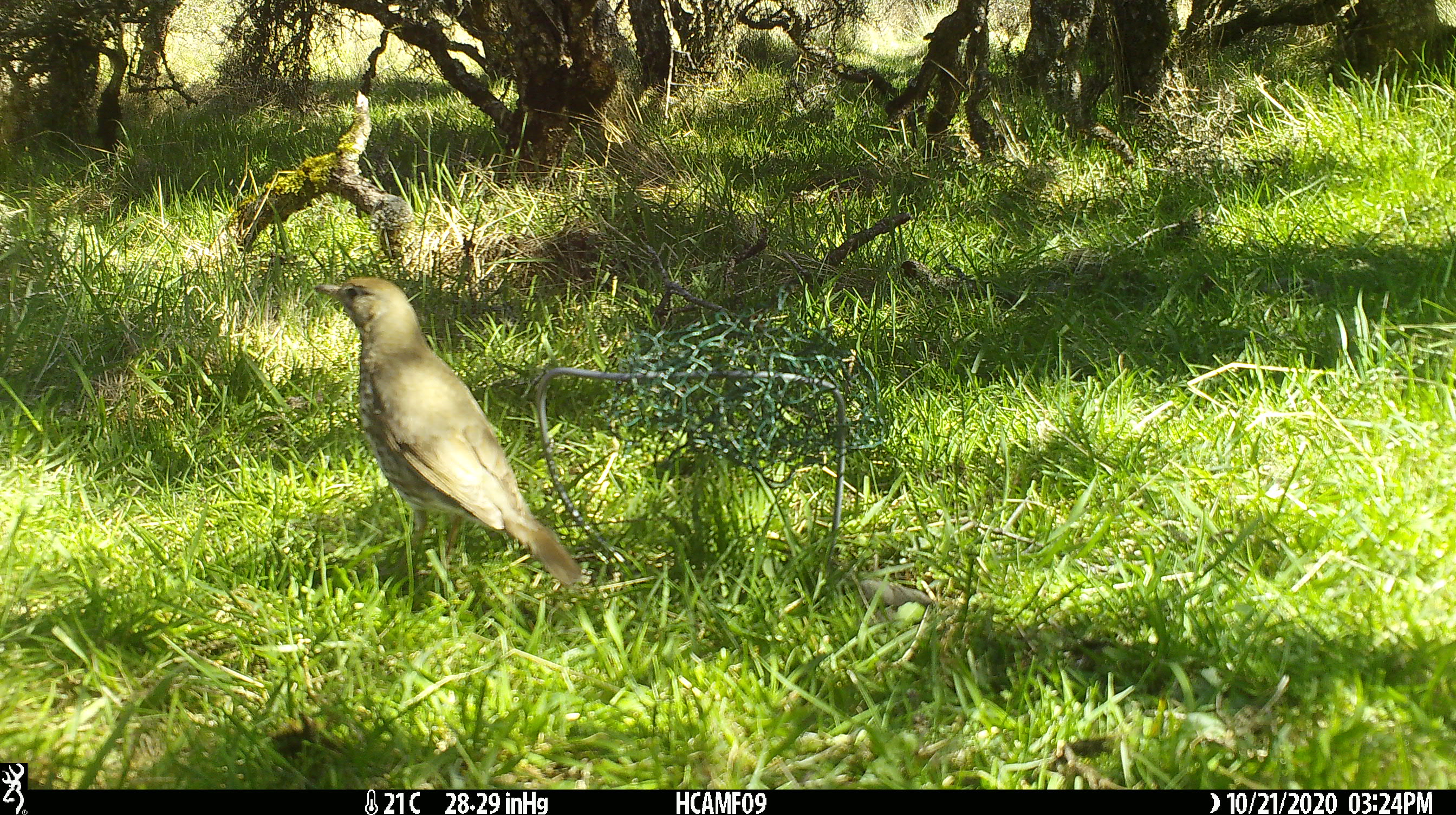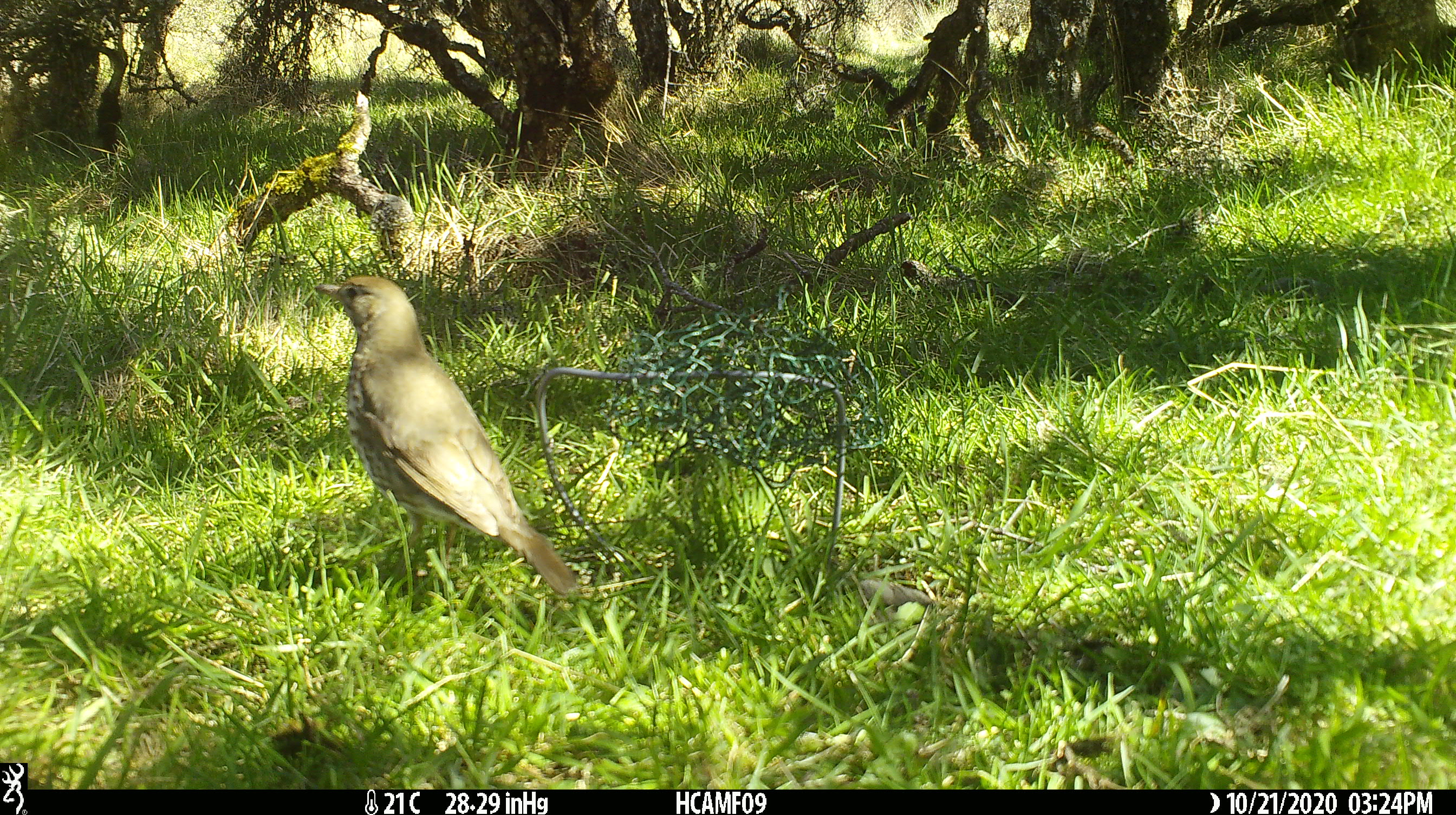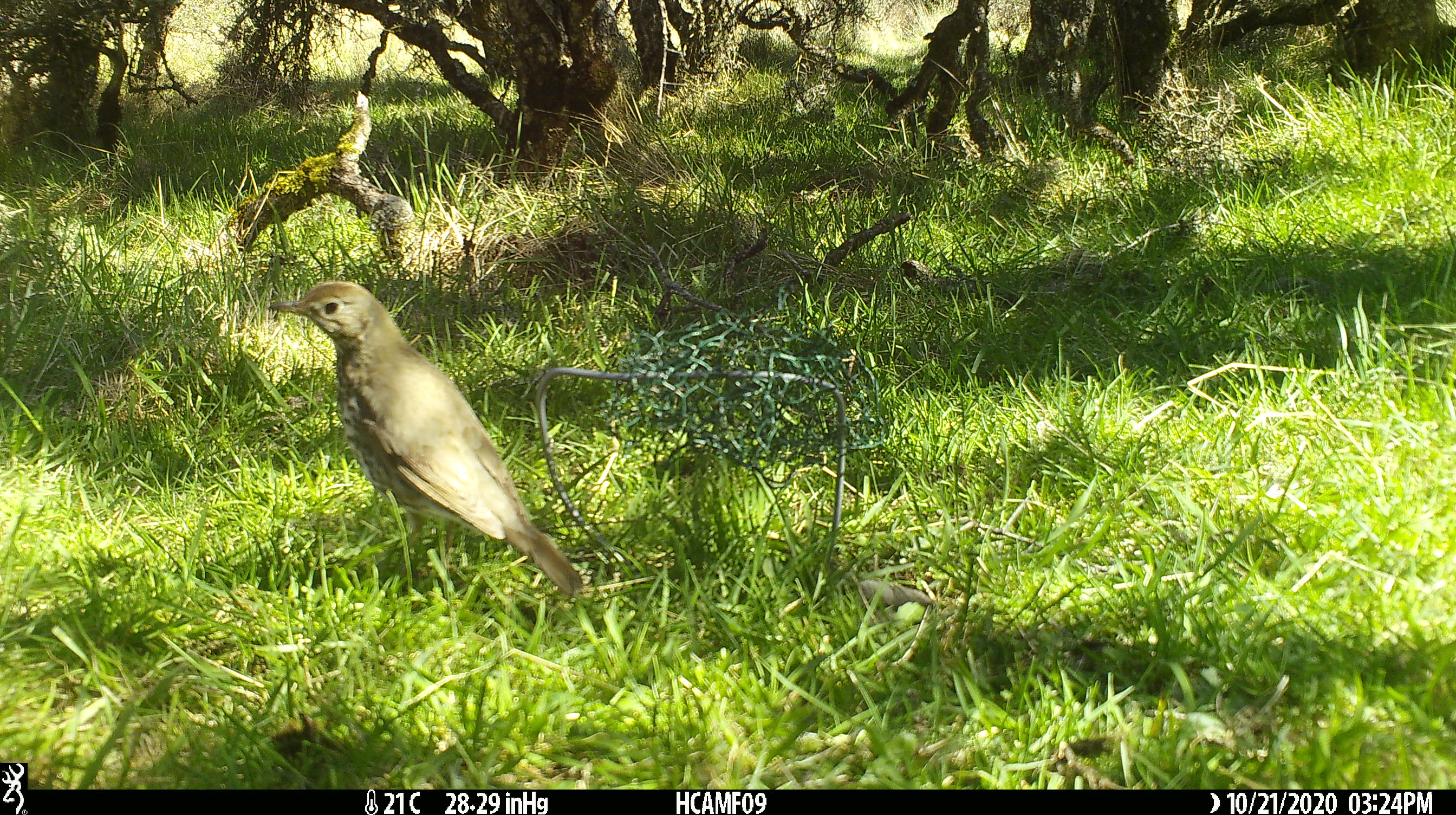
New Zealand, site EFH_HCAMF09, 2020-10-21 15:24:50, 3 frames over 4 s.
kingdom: Animalia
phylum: Chordata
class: Aves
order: Passeriformes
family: Turdidae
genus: Turdus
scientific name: Turdus philomelos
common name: song thrush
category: thrush